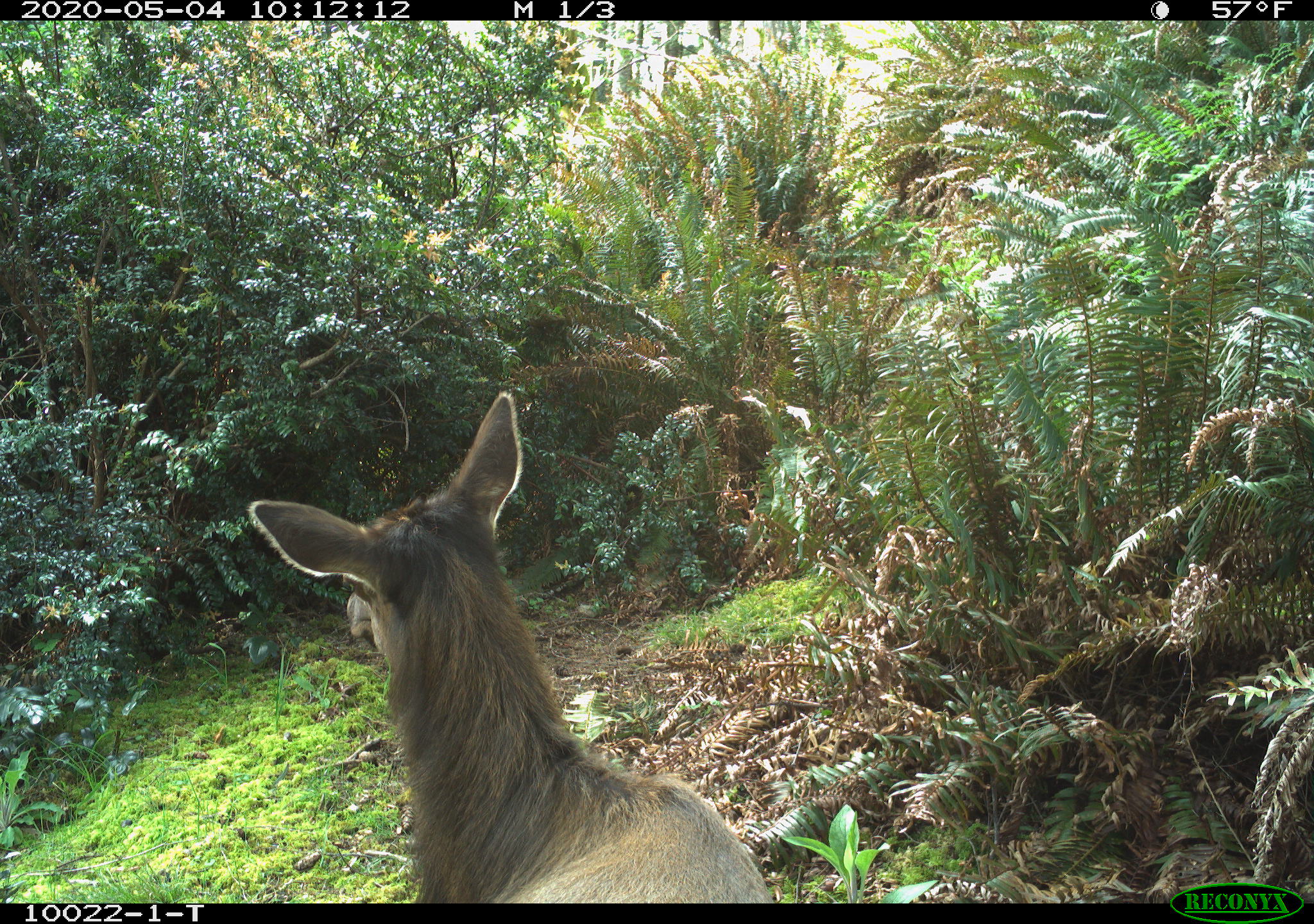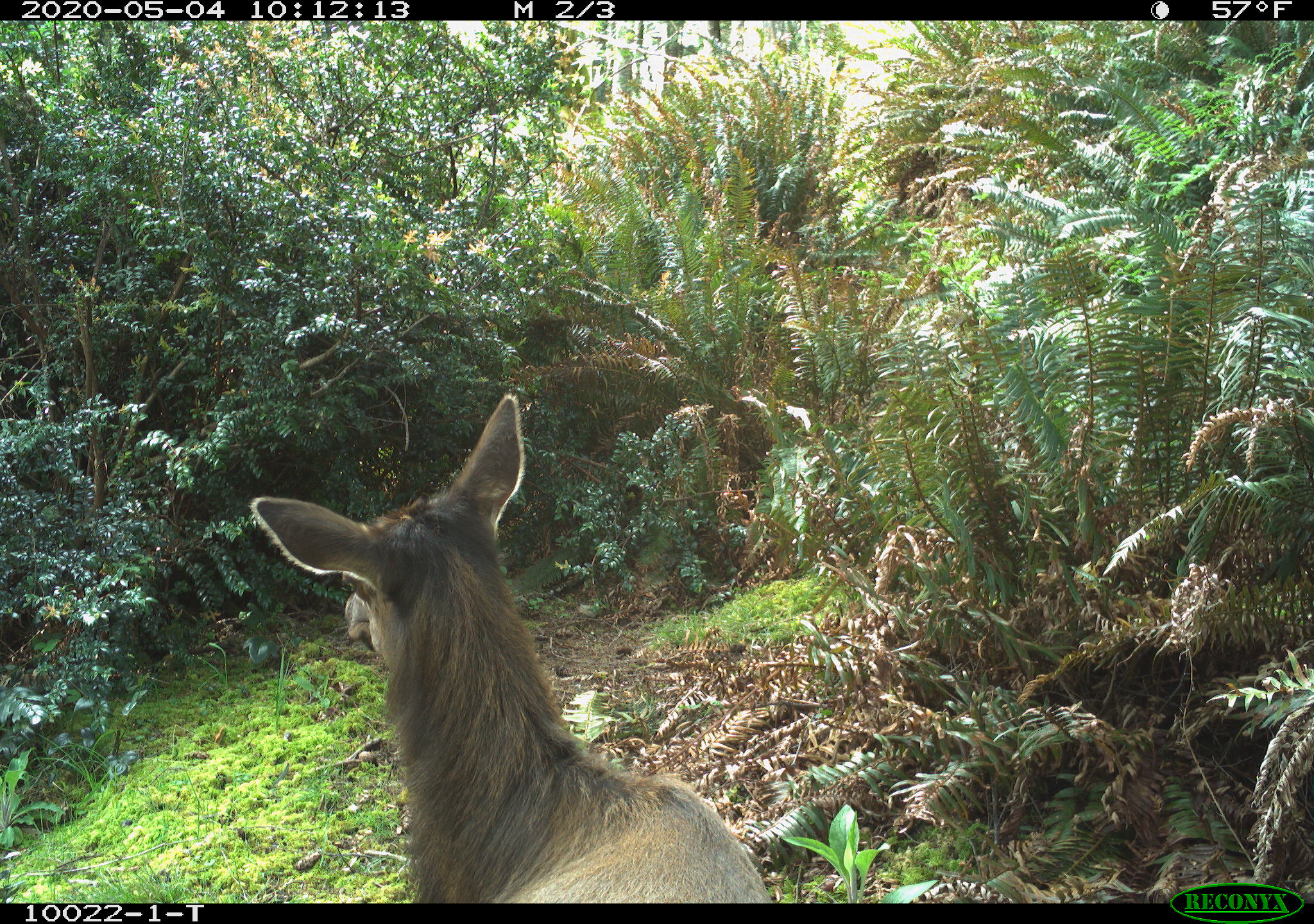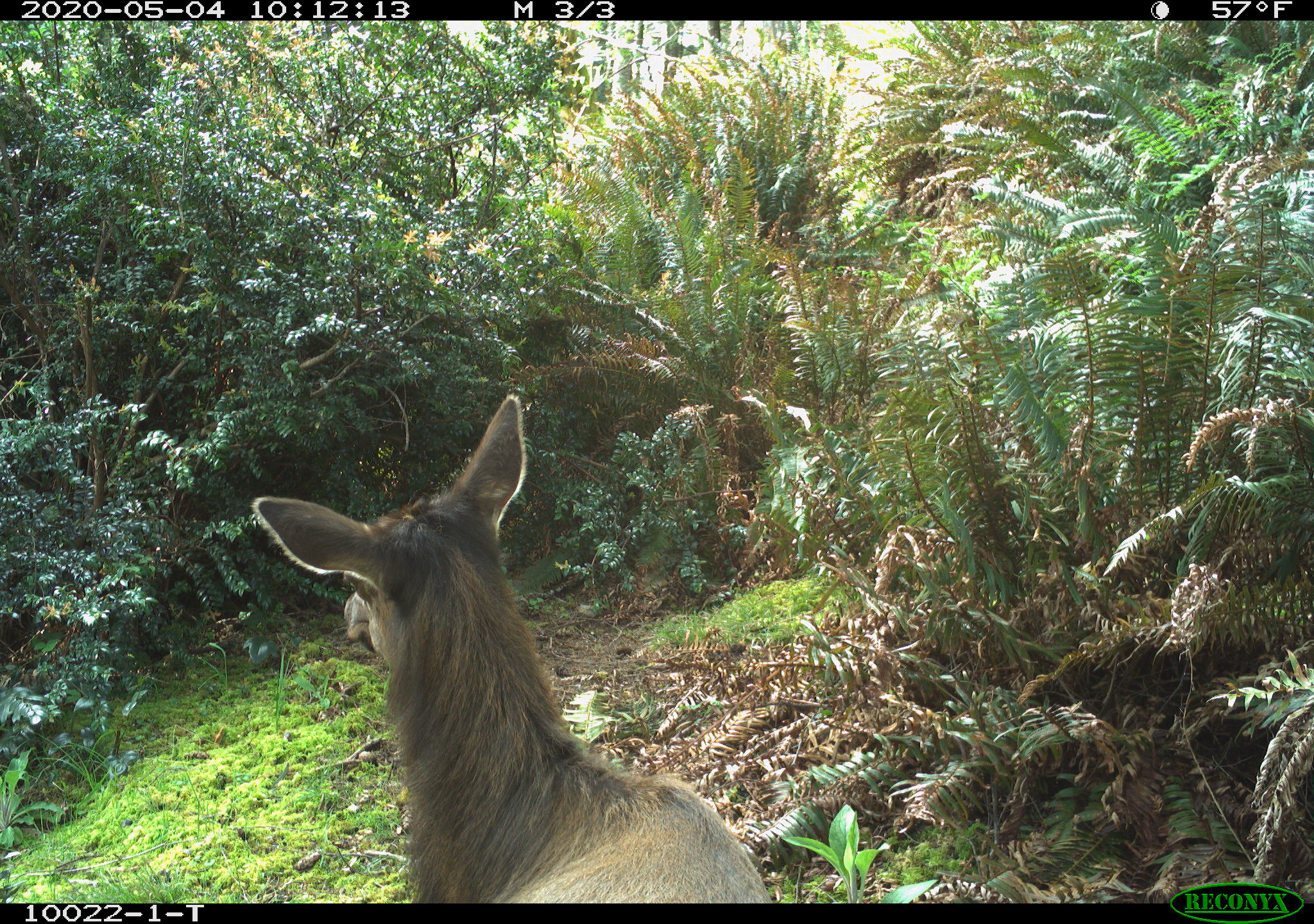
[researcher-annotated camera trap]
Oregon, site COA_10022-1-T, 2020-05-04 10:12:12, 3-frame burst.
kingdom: Animalia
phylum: Chordata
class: Mammalia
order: Artiodactyla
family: Cervidae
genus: Cervus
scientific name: Cervus canadensis roosevelti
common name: roosevelt elk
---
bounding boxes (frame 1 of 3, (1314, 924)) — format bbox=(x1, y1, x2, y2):
roosevelt elk: bbox=(242, 381, 768, 895)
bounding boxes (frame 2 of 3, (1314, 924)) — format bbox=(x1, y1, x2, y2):
roosevelt elk: bbox=(245, 386, 772, 899)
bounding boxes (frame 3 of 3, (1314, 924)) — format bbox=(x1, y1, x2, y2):
roosevelt elk: bbox=(245, 383, 775, 897)